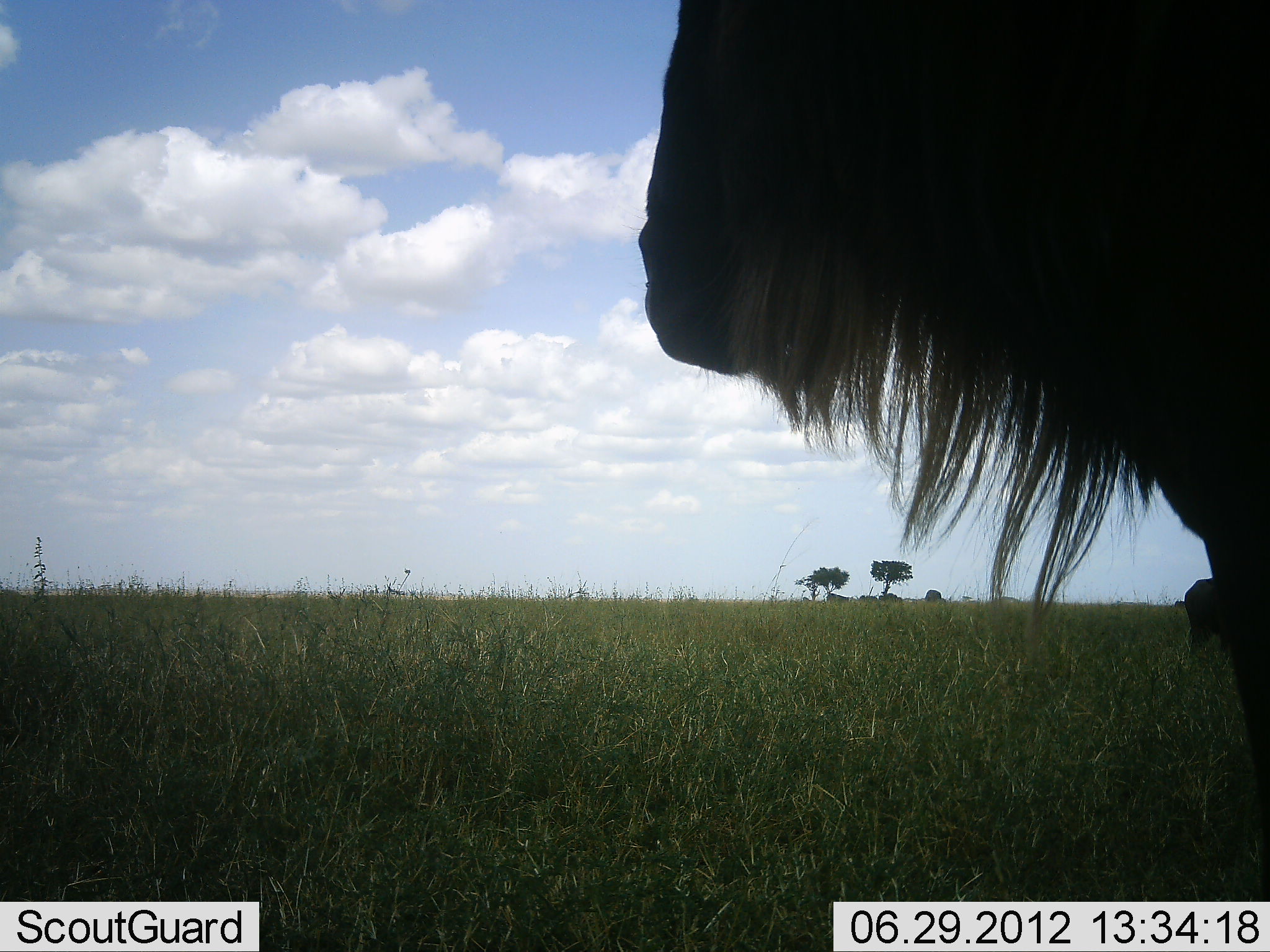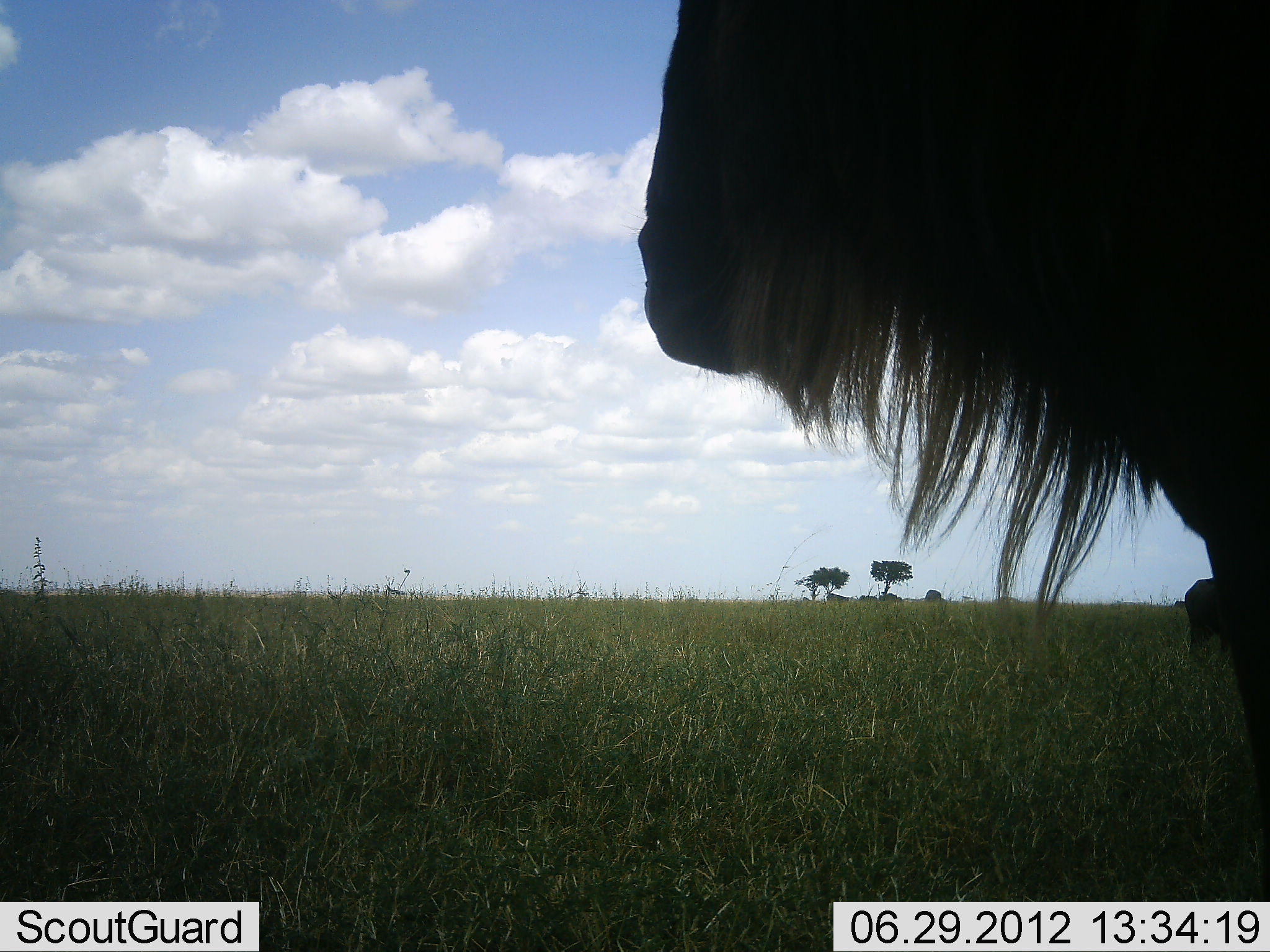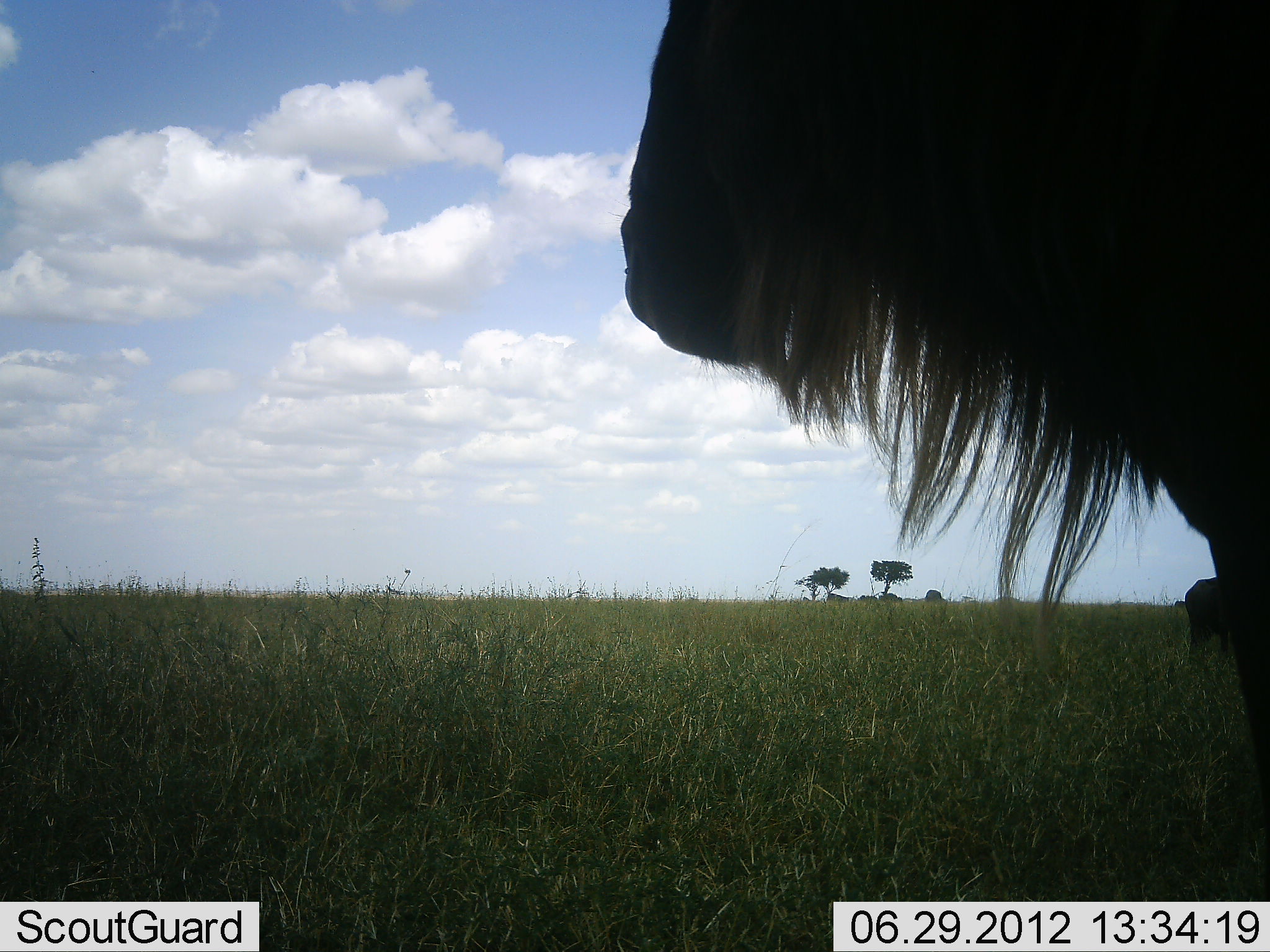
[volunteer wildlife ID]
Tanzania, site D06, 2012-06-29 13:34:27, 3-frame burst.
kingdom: Animalia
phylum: Chordata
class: Mammalia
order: Artiodactyla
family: Bovidae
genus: Connochaetes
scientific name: Connochaetes taurinus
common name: blue wildebeest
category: wildebeest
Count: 1.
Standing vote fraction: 80%.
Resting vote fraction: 10%.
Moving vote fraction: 0%.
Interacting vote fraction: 0%.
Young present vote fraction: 0%.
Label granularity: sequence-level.